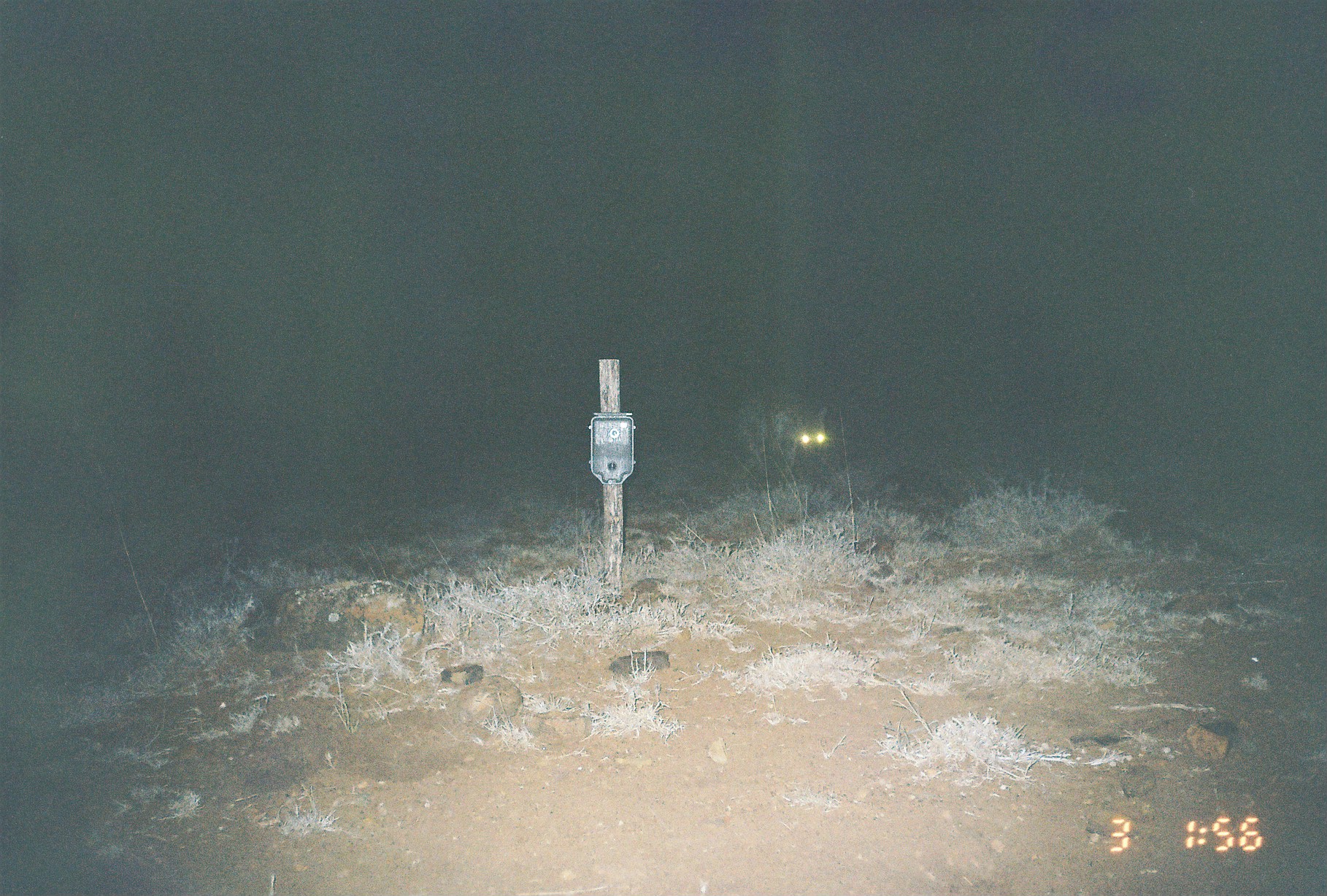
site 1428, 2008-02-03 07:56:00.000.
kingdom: Animalia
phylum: Chordata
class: Mammalia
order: Carnivora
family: Hyaenidae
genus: Crocuta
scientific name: Crocuta crocuta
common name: spotted hyena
Crocuta crocuta (spotted hyena), count 1.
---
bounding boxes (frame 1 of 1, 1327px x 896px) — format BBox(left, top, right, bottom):
crocuta crocuta: BBox(735, 386, 827, 485)